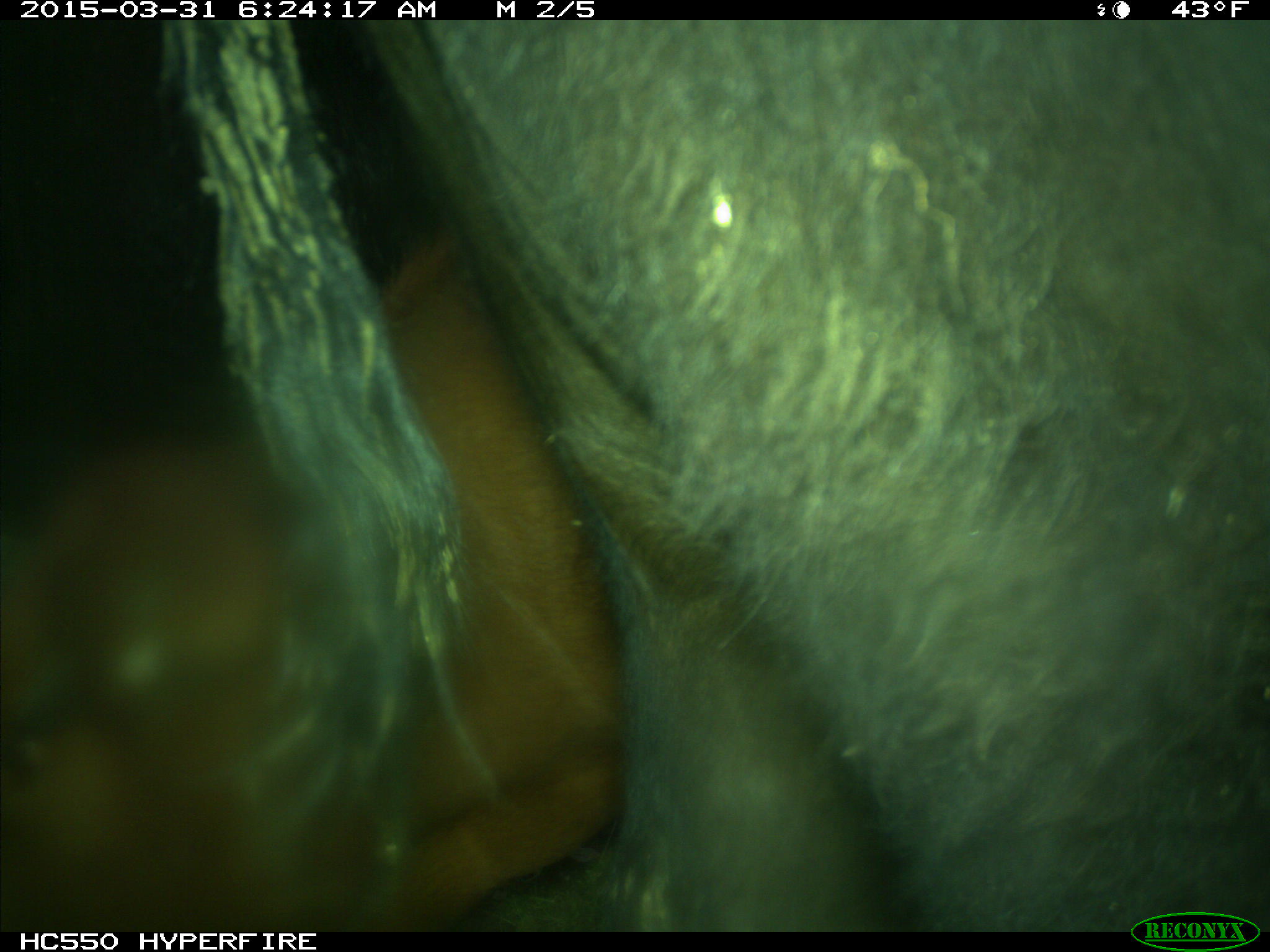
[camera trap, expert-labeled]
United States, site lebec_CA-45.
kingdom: Animalia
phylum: Chordata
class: Mammalia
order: Artiodactyla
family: Bovidae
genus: Bos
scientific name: Bos taurus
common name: domestic cow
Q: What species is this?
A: Bos taurus (domestic cow).